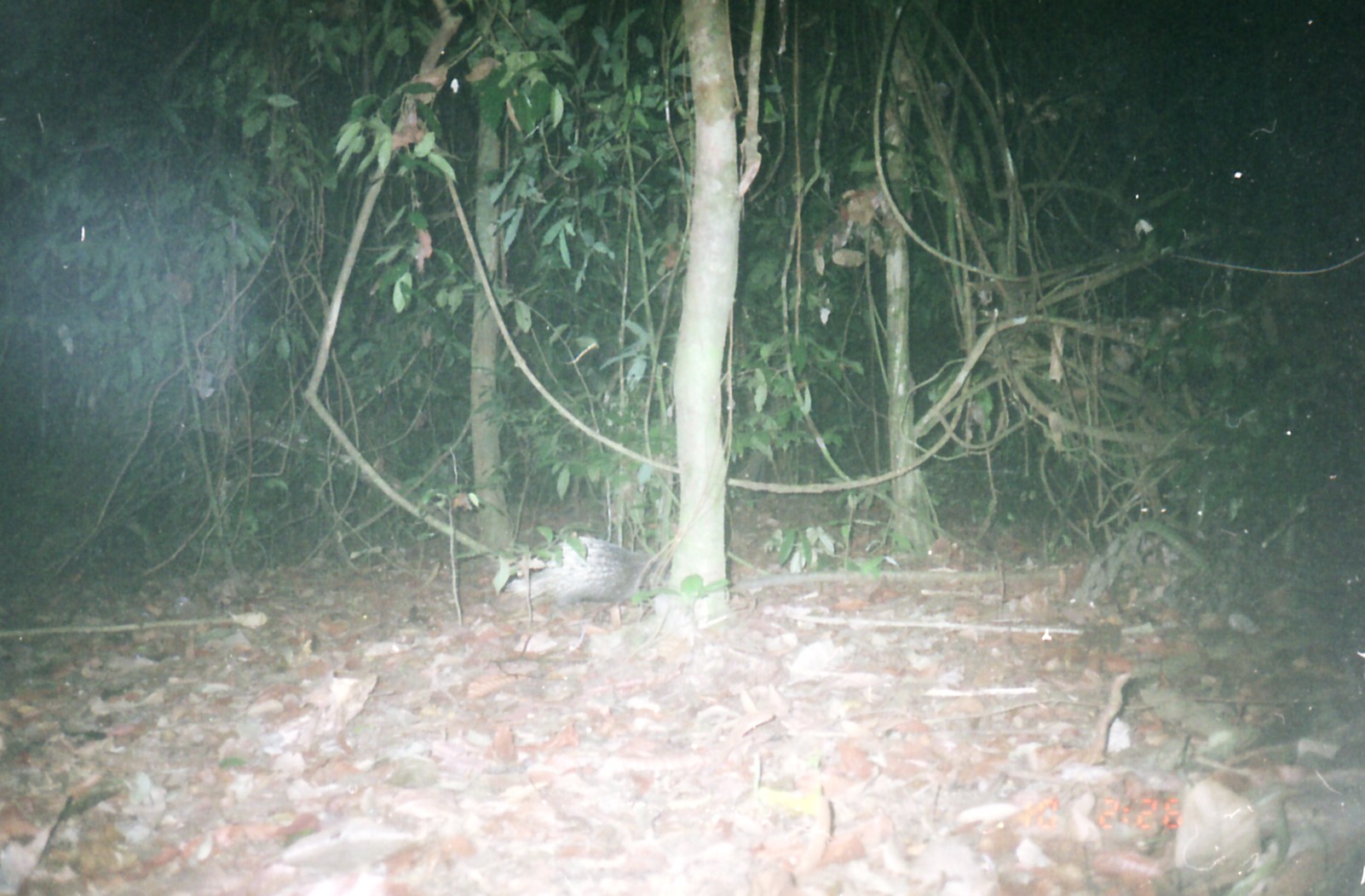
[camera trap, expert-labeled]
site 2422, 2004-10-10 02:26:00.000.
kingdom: Animalia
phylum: Chordata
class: Mammalia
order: Rodentia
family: Hystricidae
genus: Hystrix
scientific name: Hystrix brachyura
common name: east asian porcupine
Hystrix brachyura (east asian porcupine), count 1.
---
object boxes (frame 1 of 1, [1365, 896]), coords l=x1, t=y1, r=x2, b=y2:
hystrix brachyura: l=507, t=536, r=667, b=605